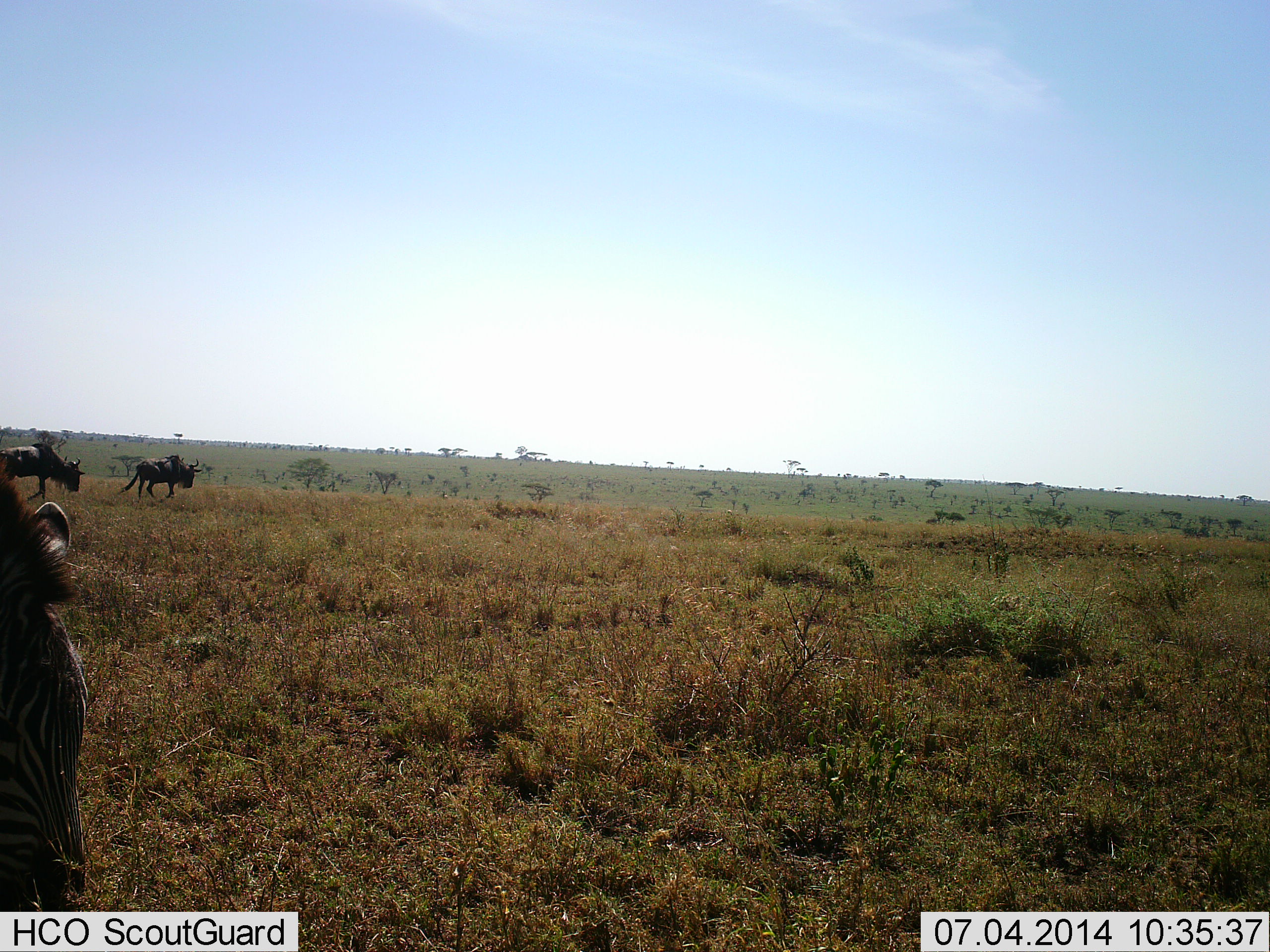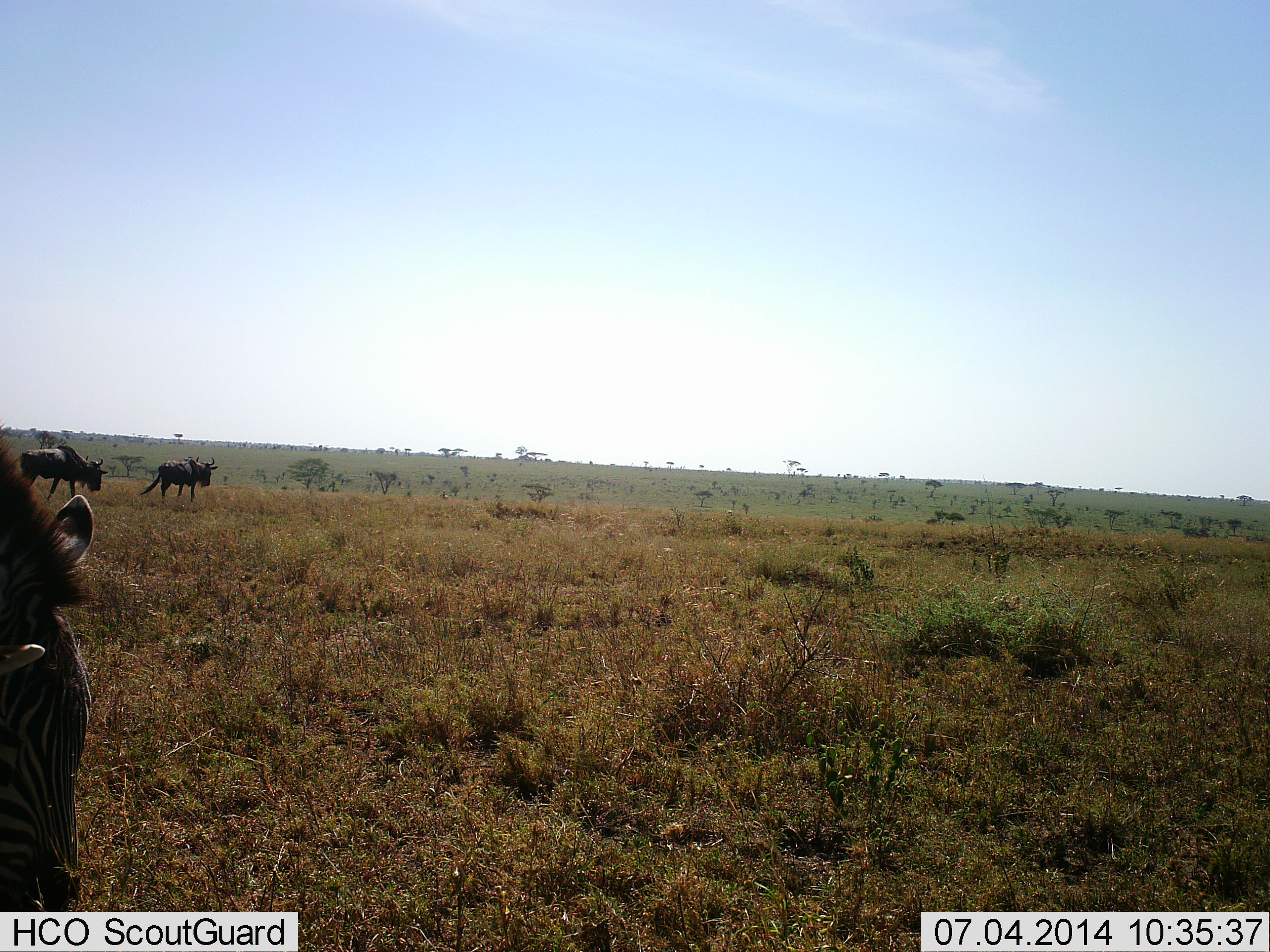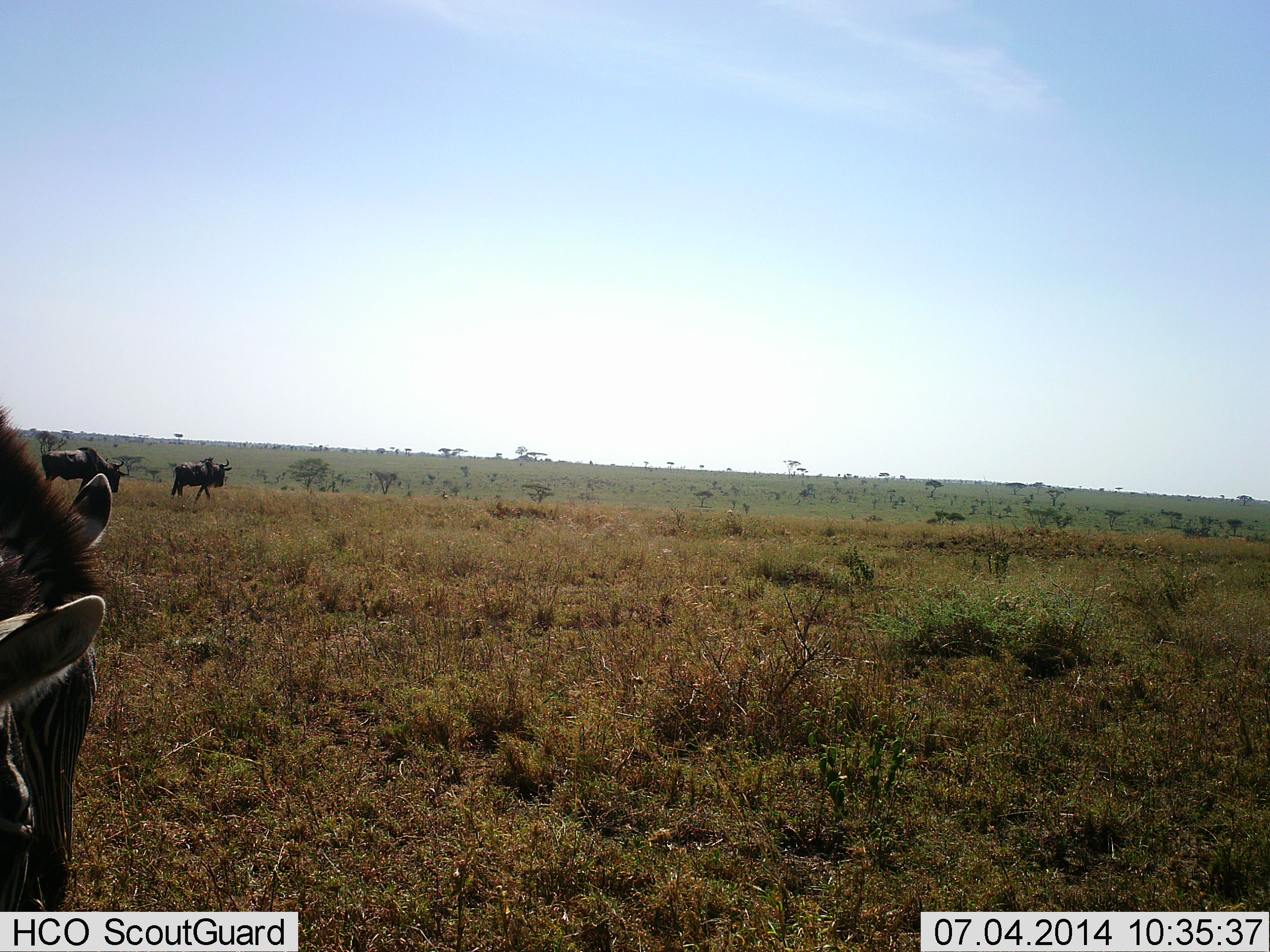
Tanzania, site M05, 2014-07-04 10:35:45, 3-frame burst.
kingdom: Animalia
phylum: Chordata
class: Mammalia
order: Artiodactyla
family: Bovidae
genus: Connochaetes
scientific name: Connochaetes taurinus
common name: blue wildebeest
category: wildebeest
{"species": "wildebeest (blue wildebeest) (Connochaetes taurinus)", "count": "2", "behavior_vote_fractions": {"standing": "8%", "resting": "0%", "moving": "100%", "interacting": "0%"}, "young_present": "0%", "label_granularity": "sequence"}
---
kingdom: Animalia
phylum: Chordata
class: Mammalia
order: Perissodactyla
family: Equidae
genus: Equus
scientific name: Equus quagga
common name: plains zebra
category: zebra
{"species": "zebra (plains zebra) (Equus quagga)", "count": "1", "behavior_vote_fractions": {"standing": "20%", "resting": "0%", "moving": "10%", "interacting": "0%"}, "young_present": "0%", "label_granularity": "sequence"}